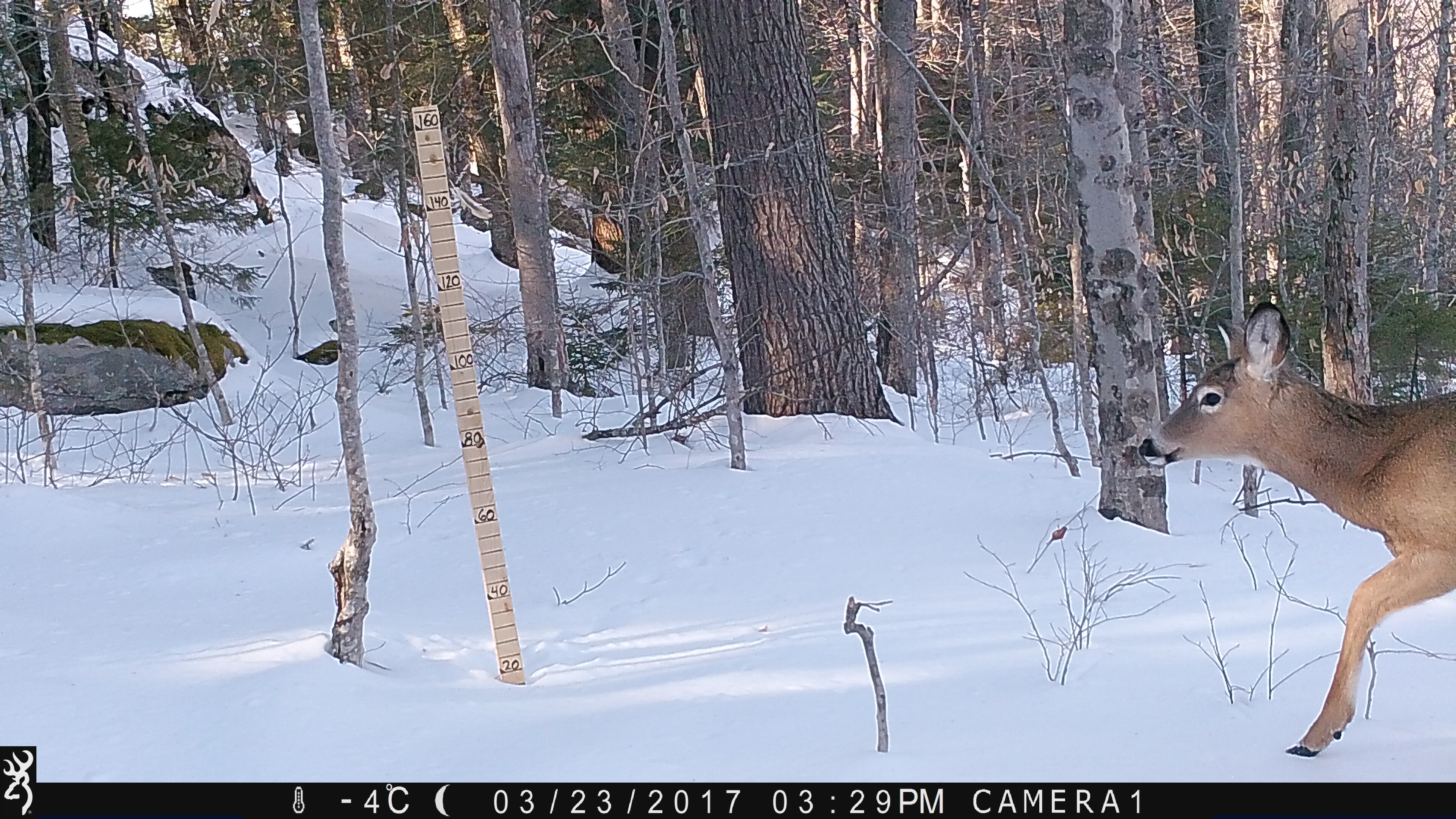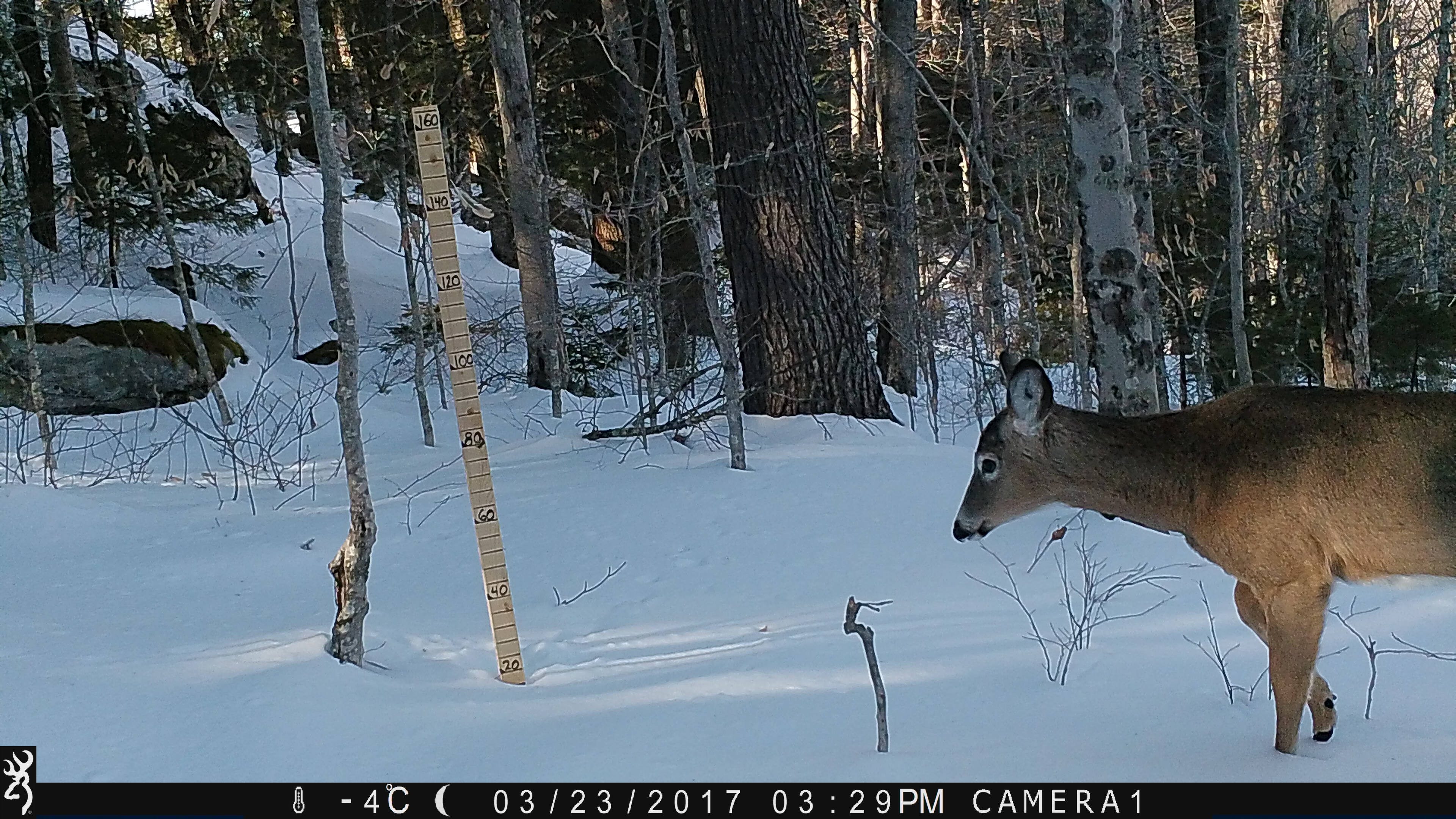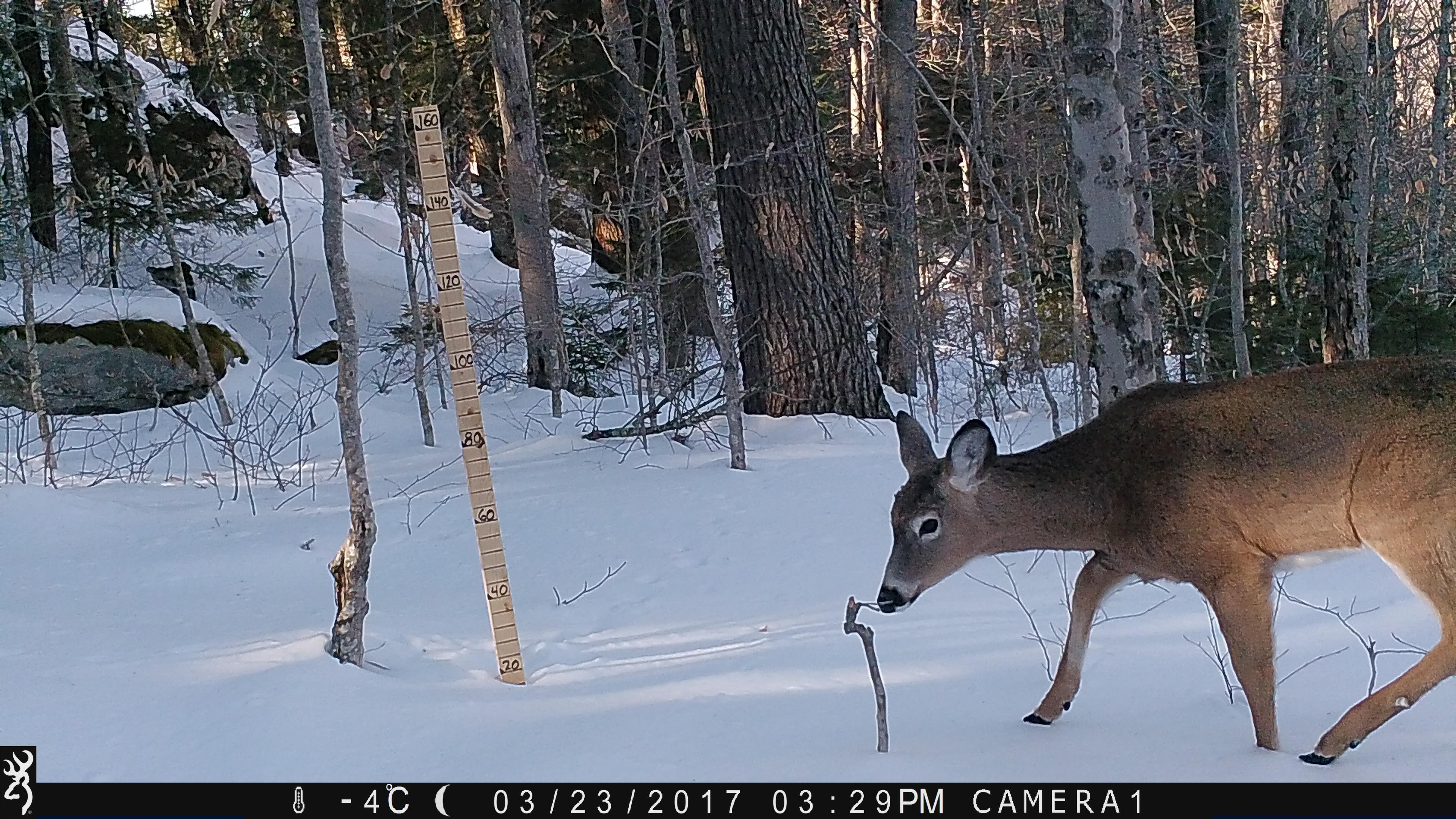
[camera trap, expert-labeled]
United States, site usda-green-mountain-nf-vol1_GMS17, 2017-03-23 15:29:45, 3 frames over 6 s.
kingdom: Animalia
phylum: Chordata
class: Mammalia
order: Artiodactyla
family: Cervidae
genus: Odocoileus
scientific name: Odocoileus virginianus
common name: white-tailed deer